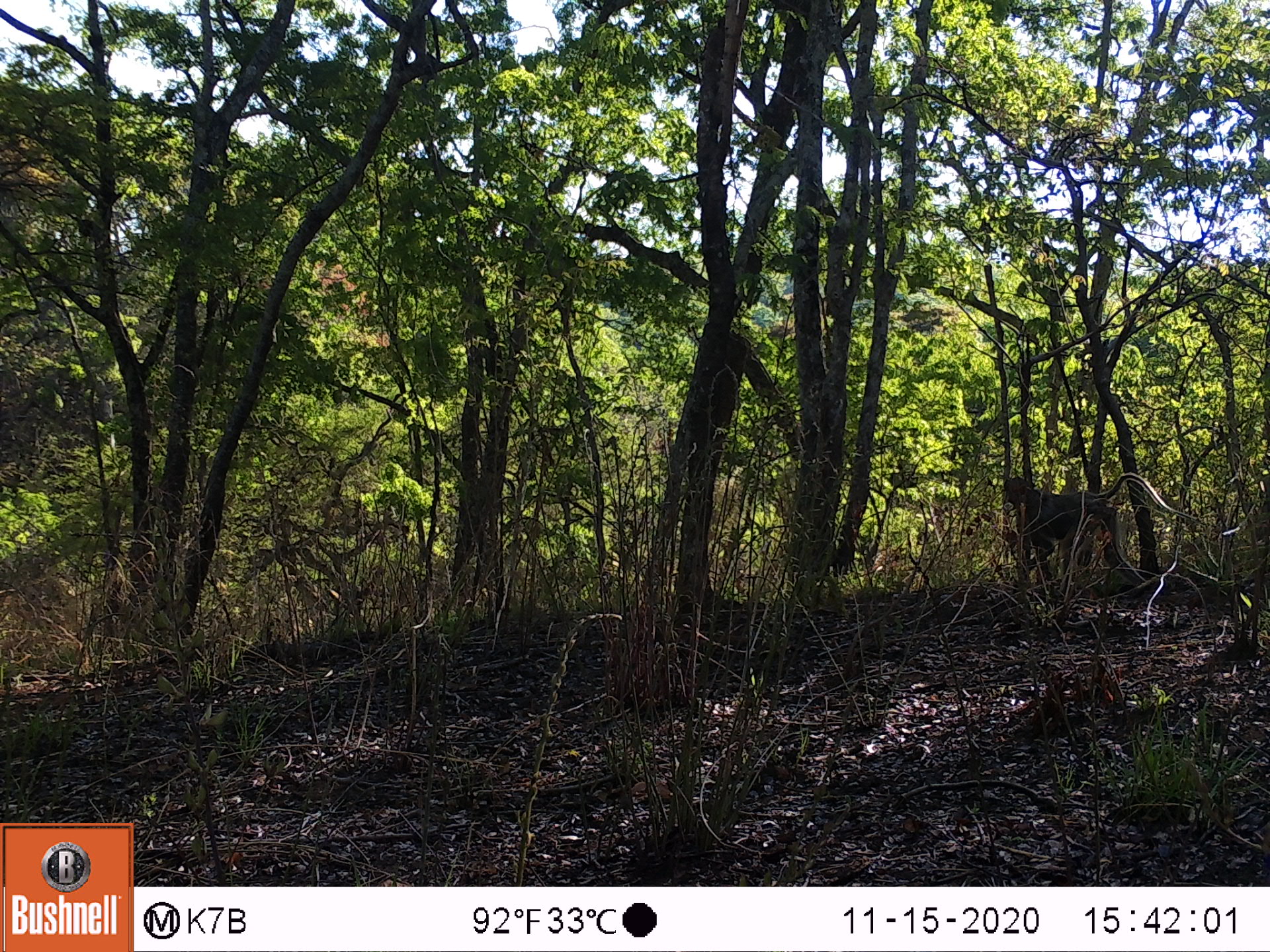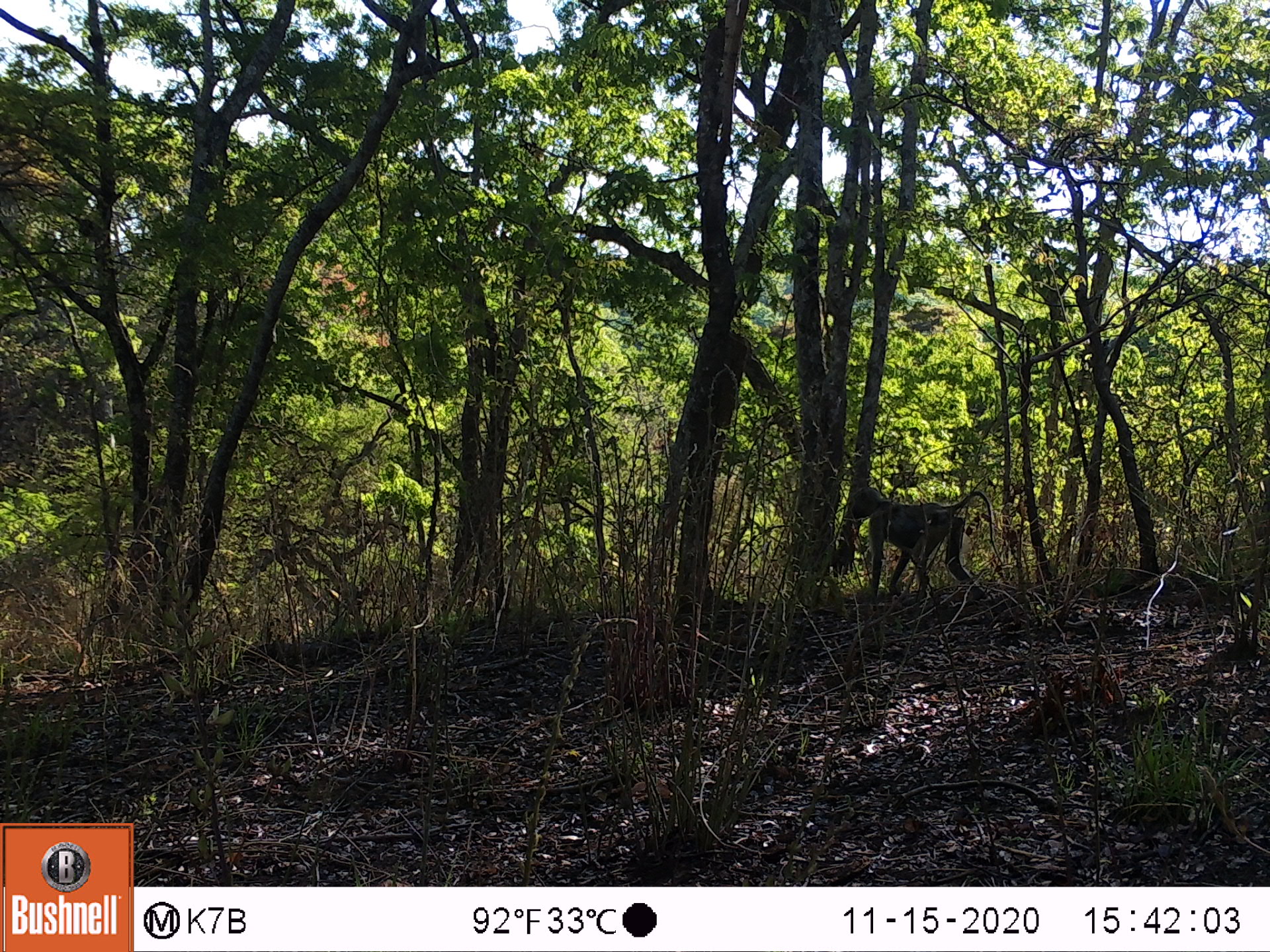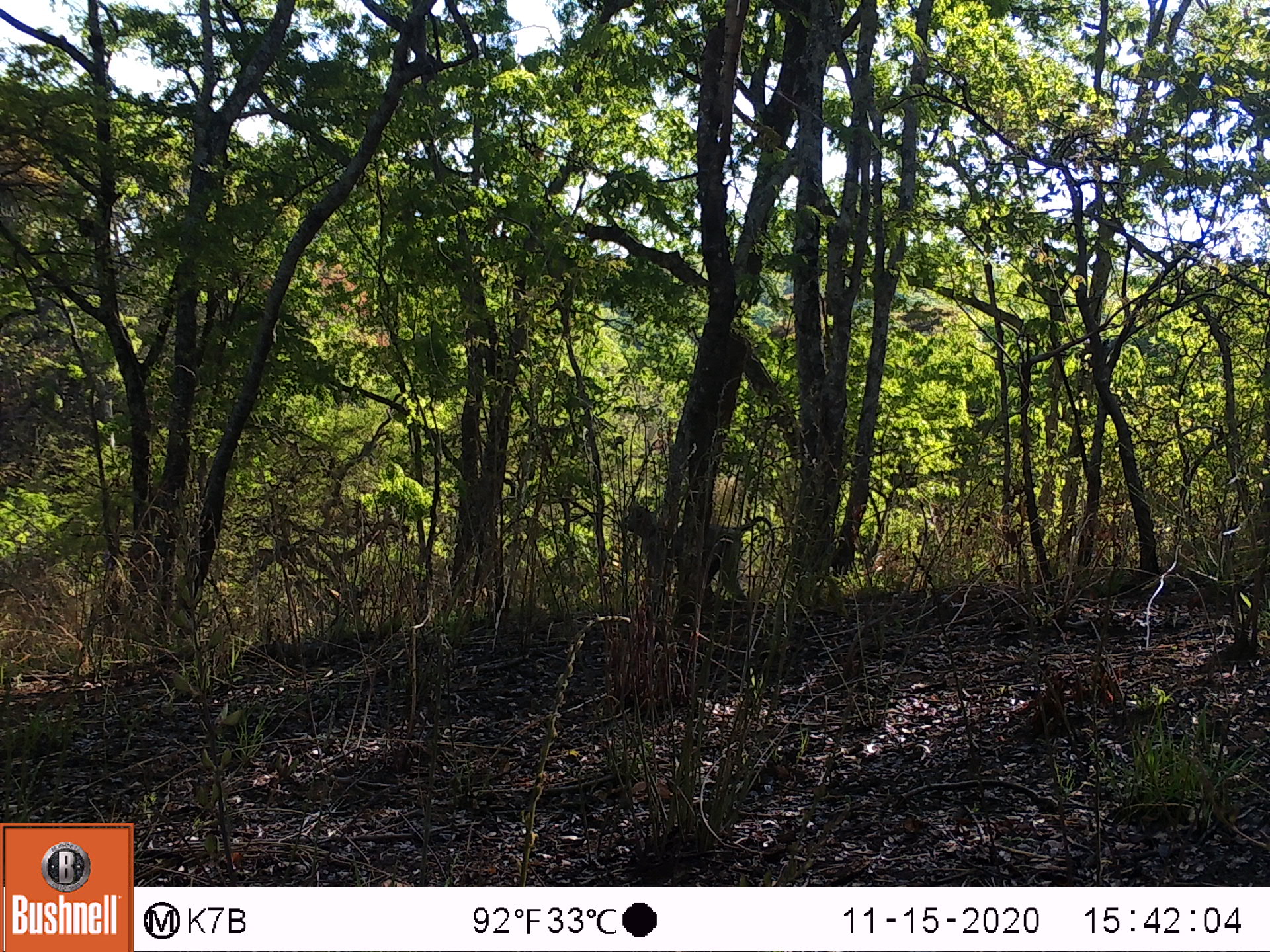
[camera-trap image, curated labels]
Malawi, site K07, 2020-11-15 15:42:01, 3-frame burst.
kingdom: Animalia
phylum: Chordata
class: Mammalia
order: Primates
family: Cercopithecidae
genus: Papio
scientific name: Papio cynocephalus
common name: yellow baboon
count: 1